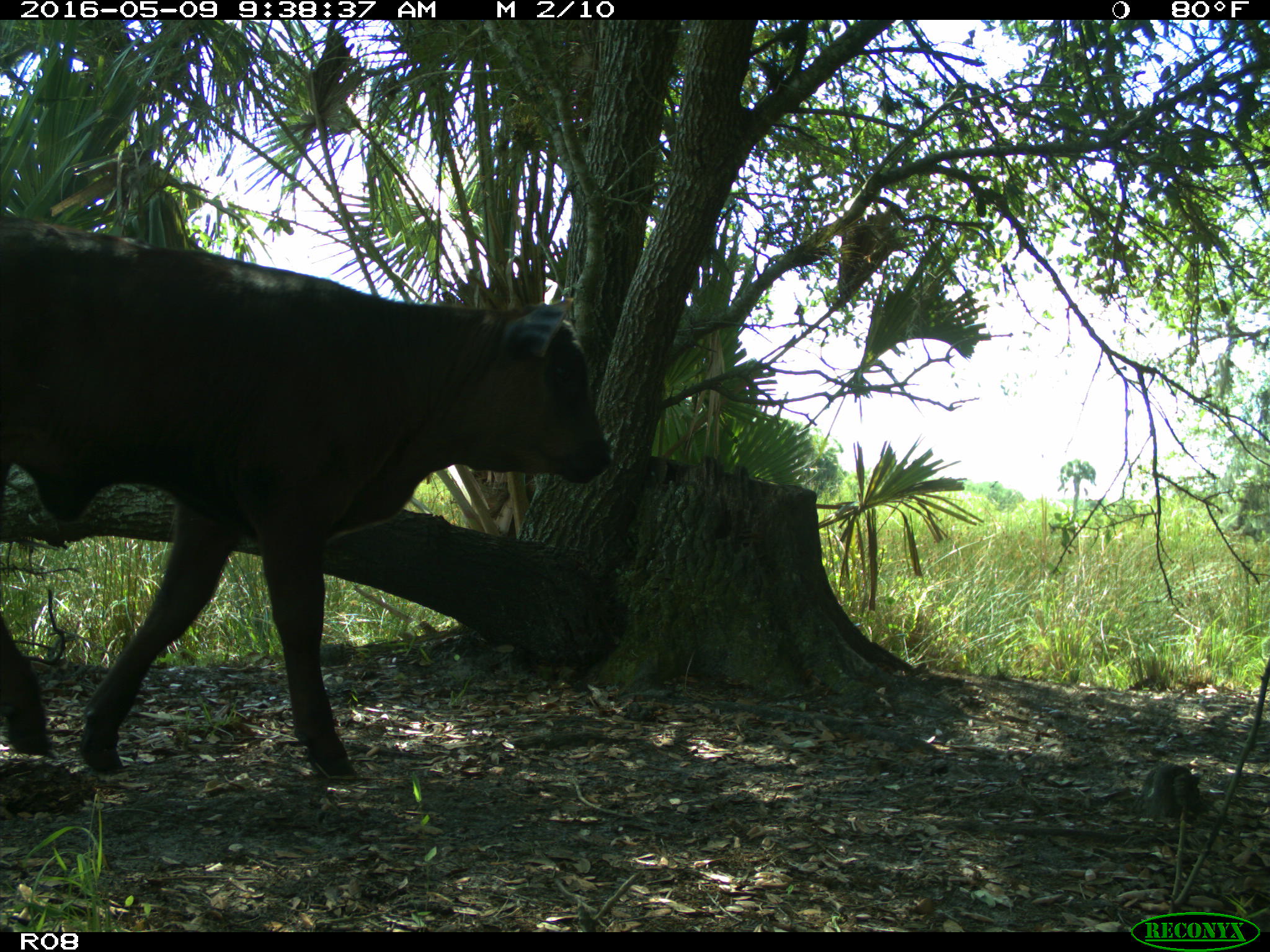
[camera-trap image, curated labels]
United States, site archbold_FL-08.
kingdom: Animalia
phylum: Chordata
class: Mammalia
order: Artiodactyla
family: Bovidae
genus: Bos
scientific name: Bos taurus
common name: domestic cow